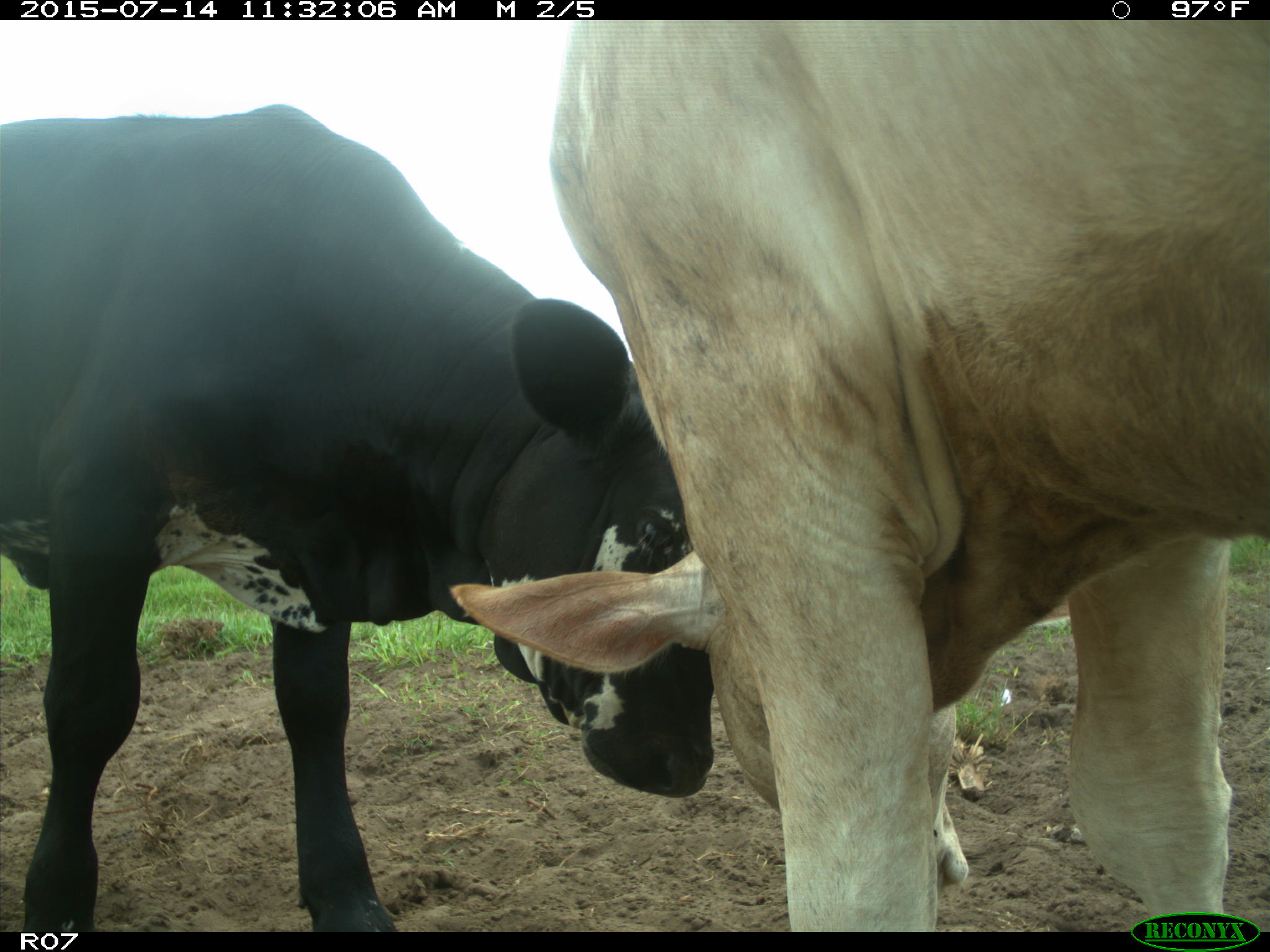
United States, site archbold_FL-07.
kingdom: Animalia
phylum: Chordata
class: Mammalia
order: Artiodactyla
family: Bovidae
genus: Bos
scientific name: Bos taurus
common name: domestic cow